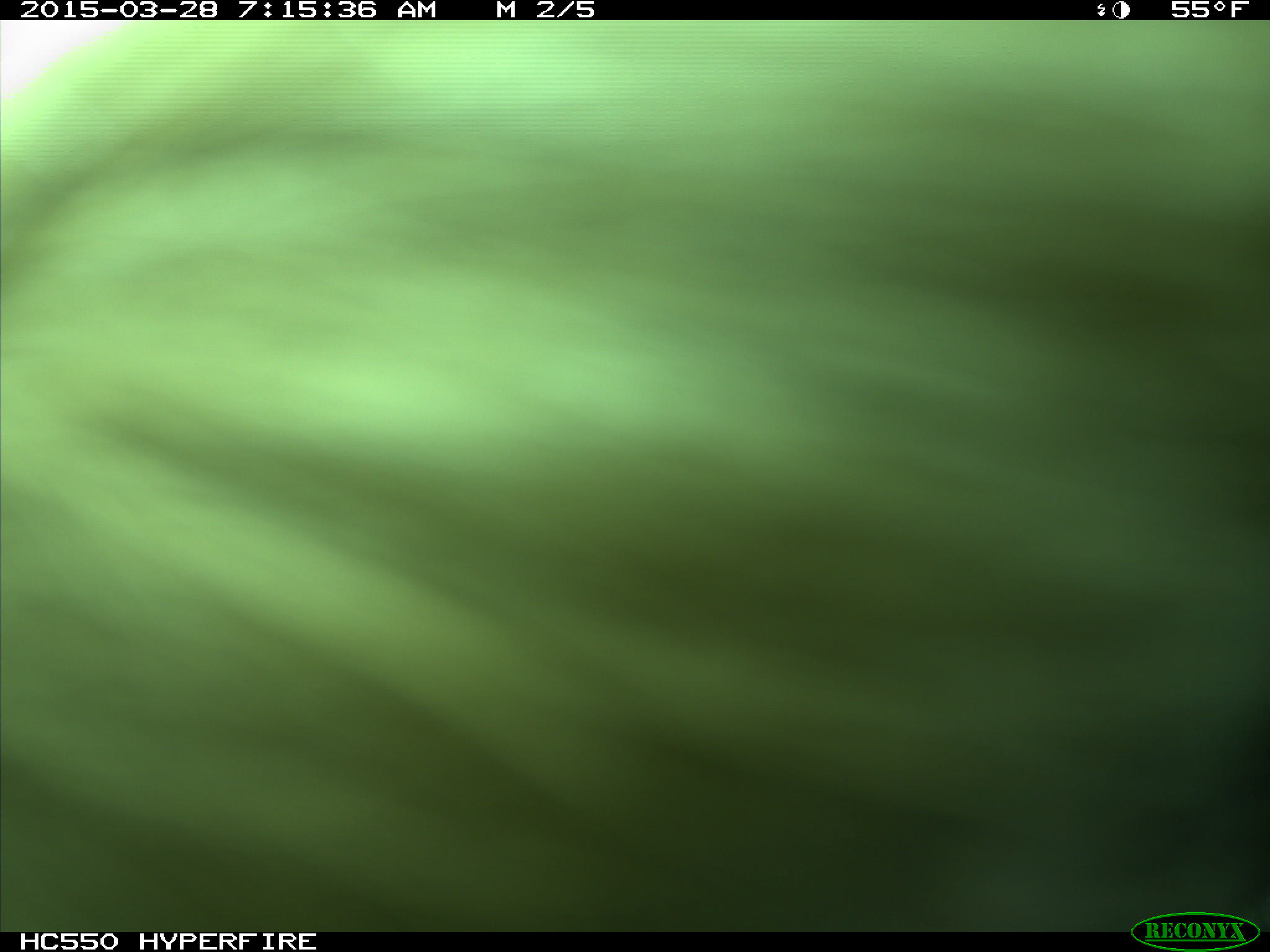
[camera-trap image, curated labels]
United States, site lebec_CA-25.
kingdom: Animalia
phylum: Chordata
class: Mammalia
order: Artiodactyla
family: Bovidae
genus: Bos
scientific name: Bos taurus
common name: domestic cow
Bos taurus (domestic cow).